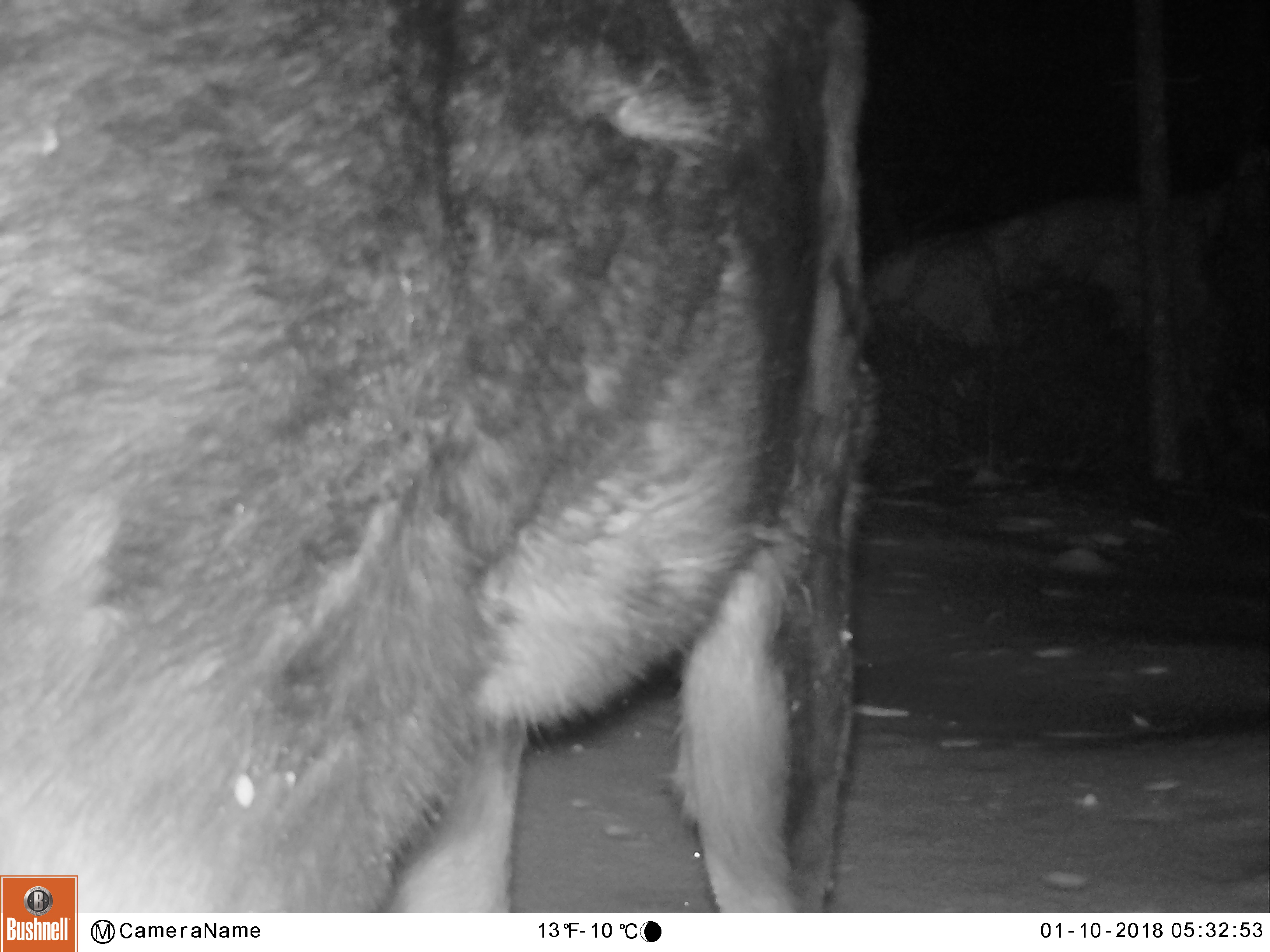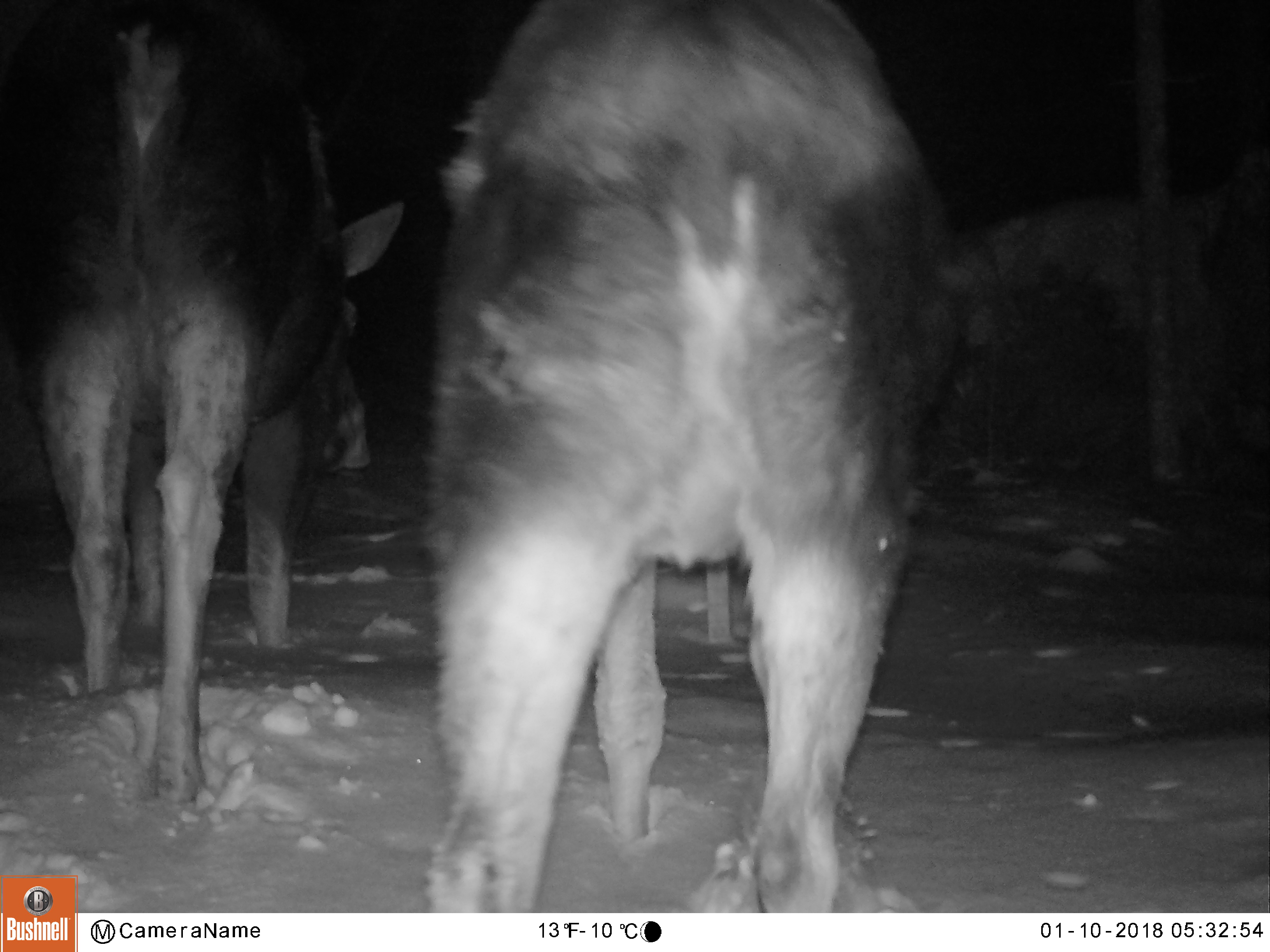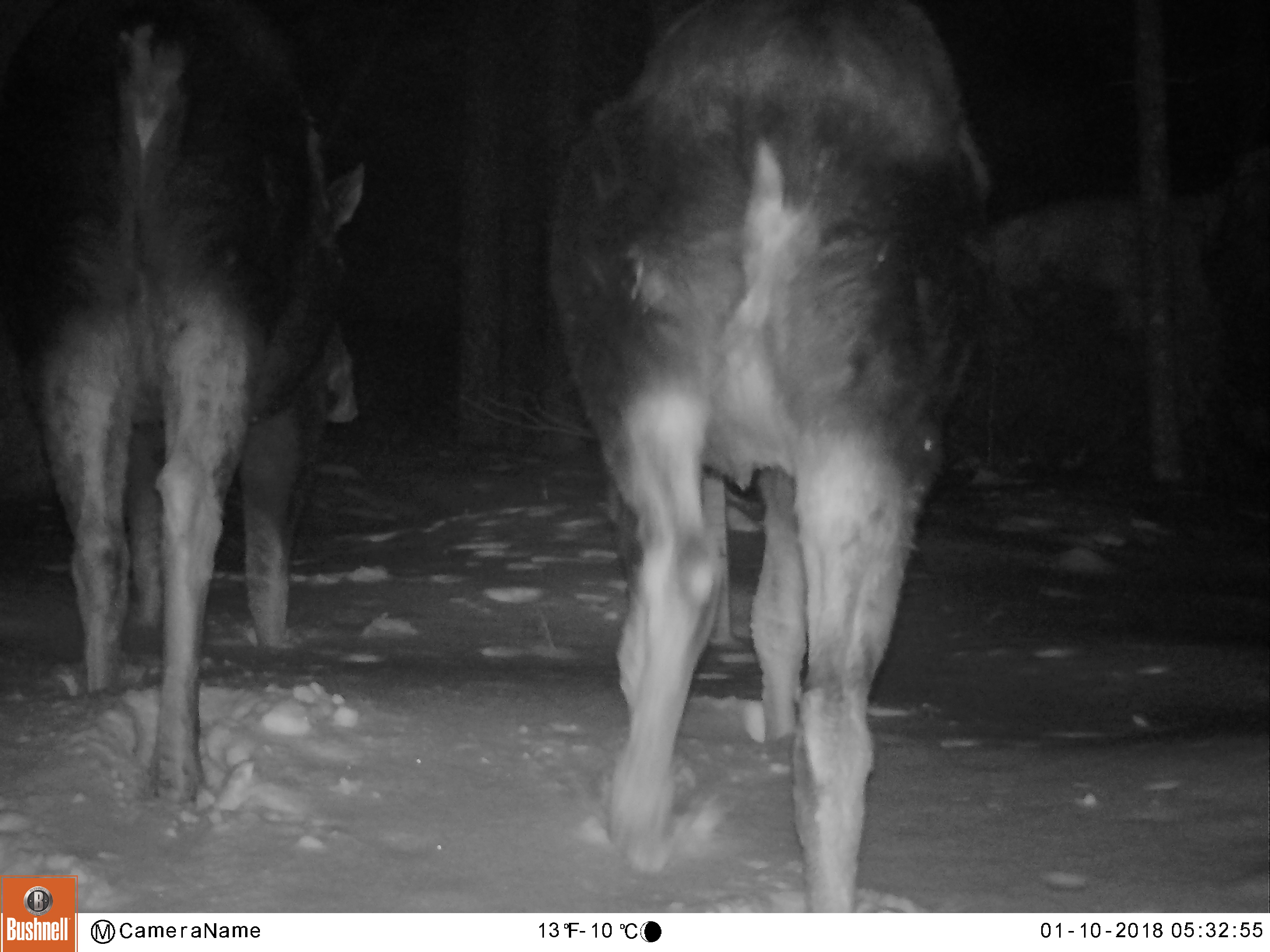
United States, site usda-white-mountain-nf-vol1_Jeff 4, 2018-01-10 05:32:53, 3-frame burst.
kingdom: Animalia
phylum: Chordata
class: Mammalia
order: Artiodactyla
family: Cervidae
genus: Alces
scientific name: Alces alces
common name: moose